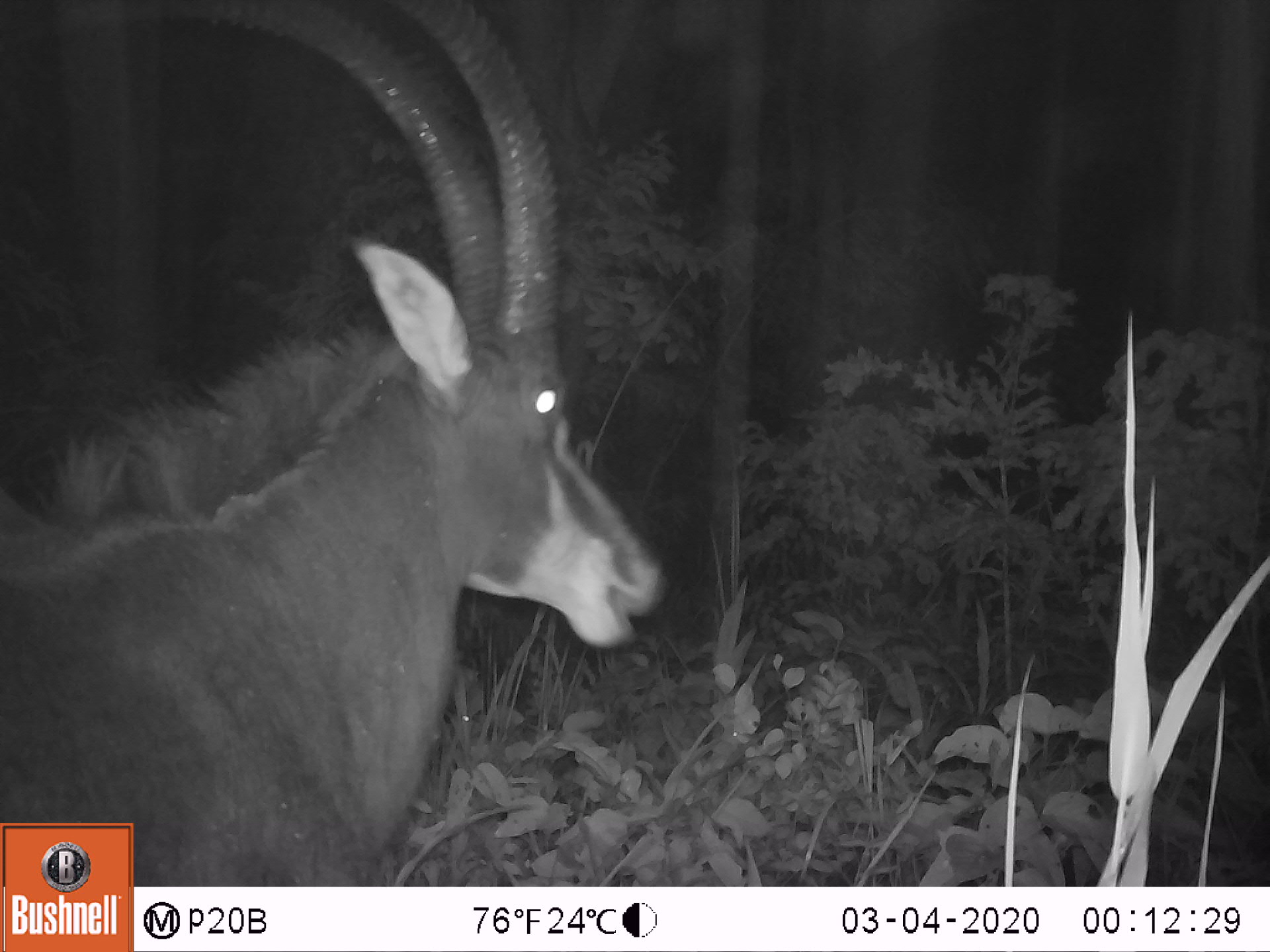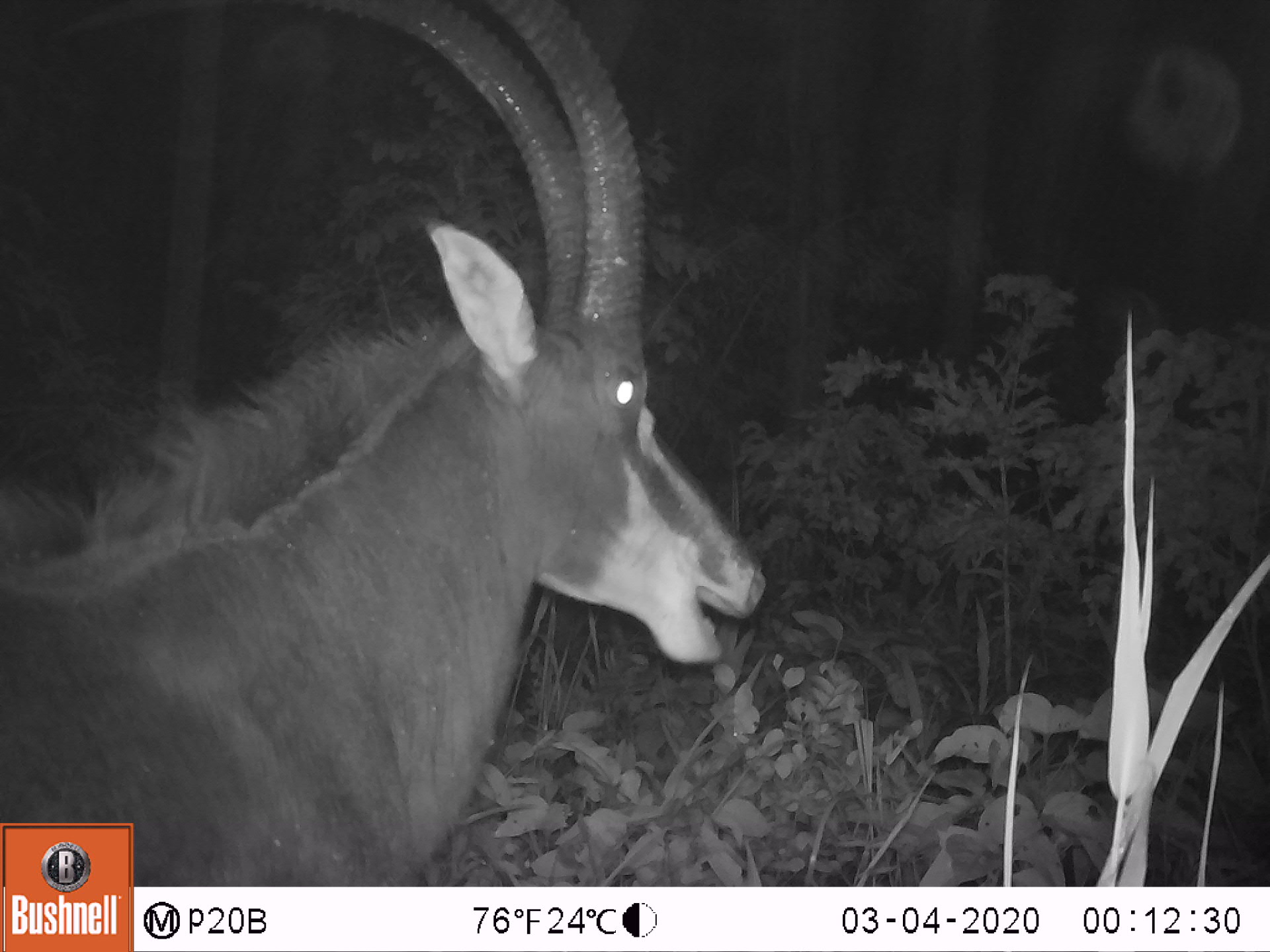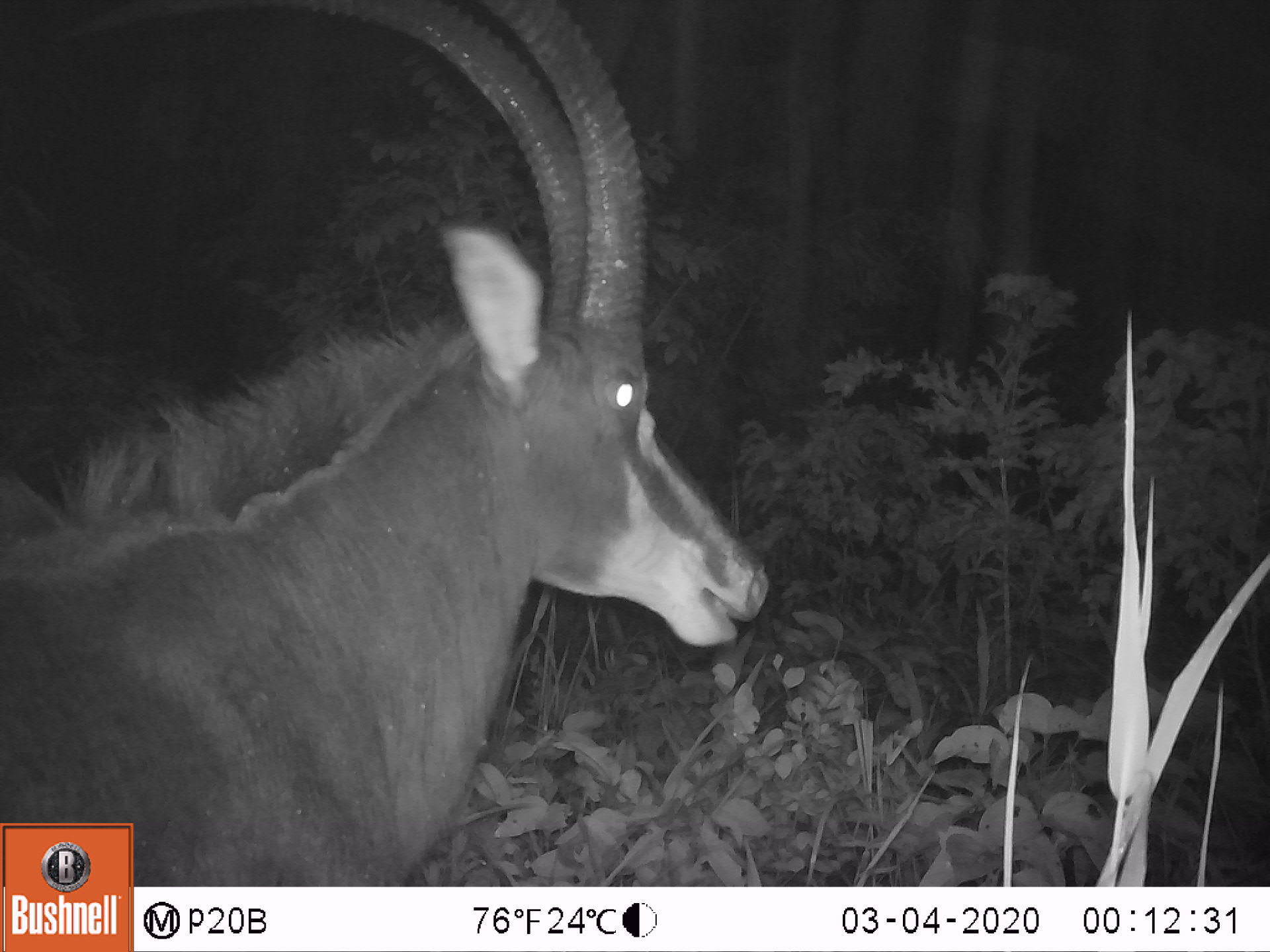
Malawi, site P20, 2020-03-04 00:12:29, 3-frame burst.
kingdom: Animalia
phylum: Chordata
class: Mammalia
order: Artiodactyla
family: Bovidae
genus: Hippotragus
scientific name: Hippotragus niger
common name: sable antelope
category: sable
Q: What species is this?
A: Sable (sable antelope) (Hippotragus niger).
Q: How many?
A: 1.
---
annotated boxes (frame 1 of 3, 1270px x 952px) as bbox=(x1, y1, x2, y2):
sable: bbox=(8, 0, 656, 816)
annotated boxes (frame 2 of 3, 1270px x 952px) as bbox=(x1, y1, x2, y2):
sable: bbox=(10, 1, 779, 818)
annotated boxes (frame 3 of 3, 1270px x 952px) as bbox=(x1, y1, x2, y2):
sable: bbox=(10, 5, 764, 816)